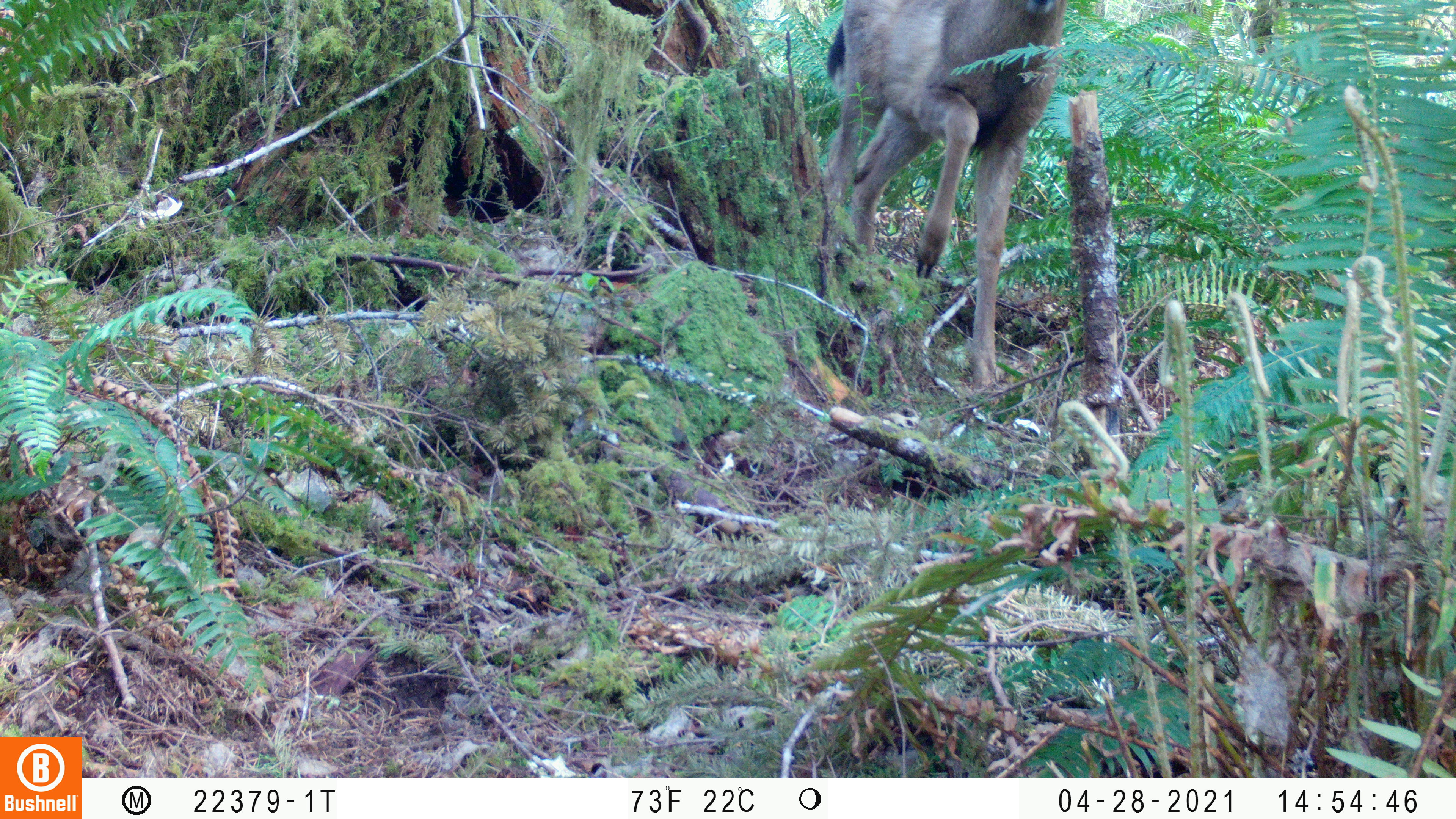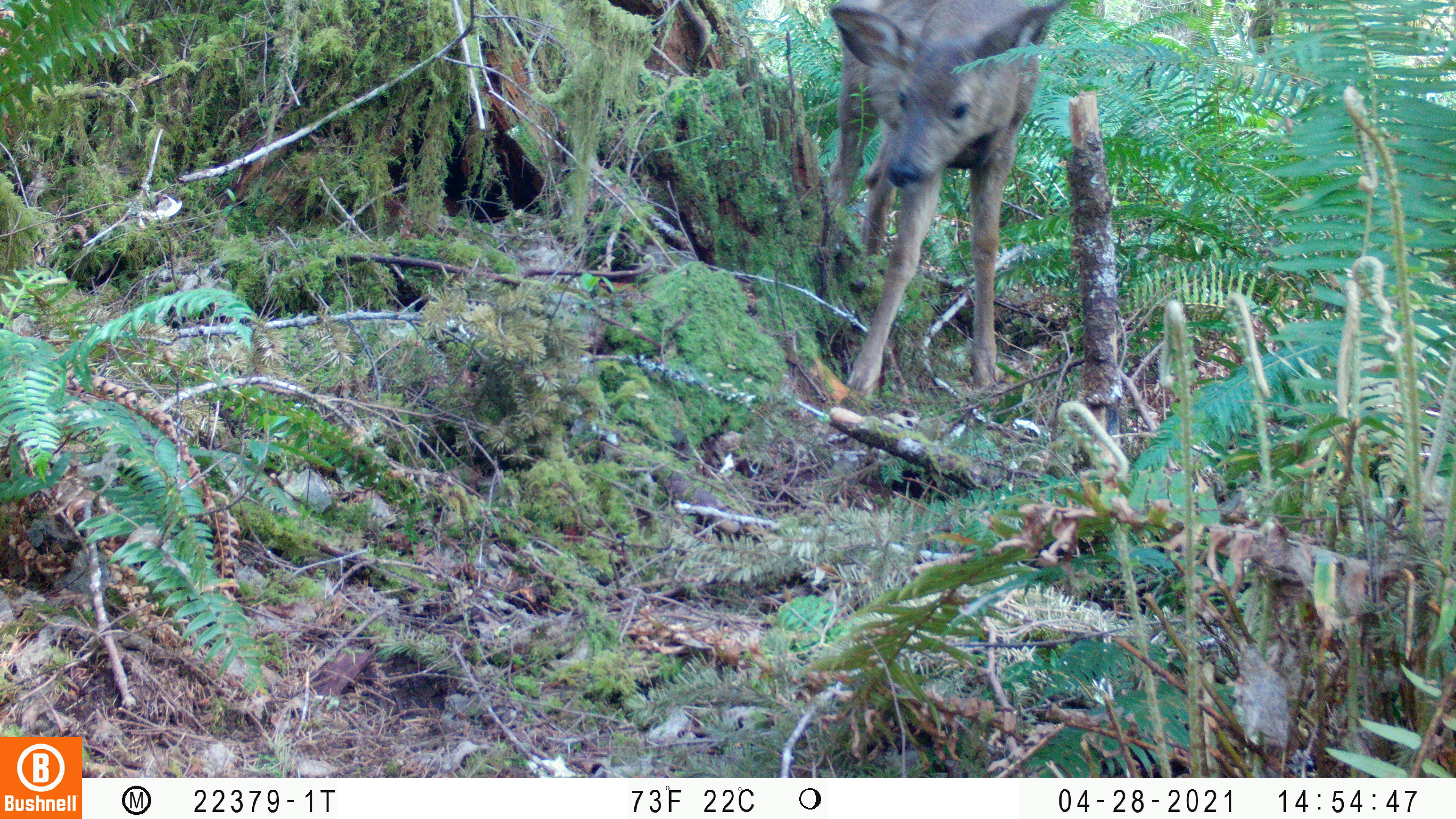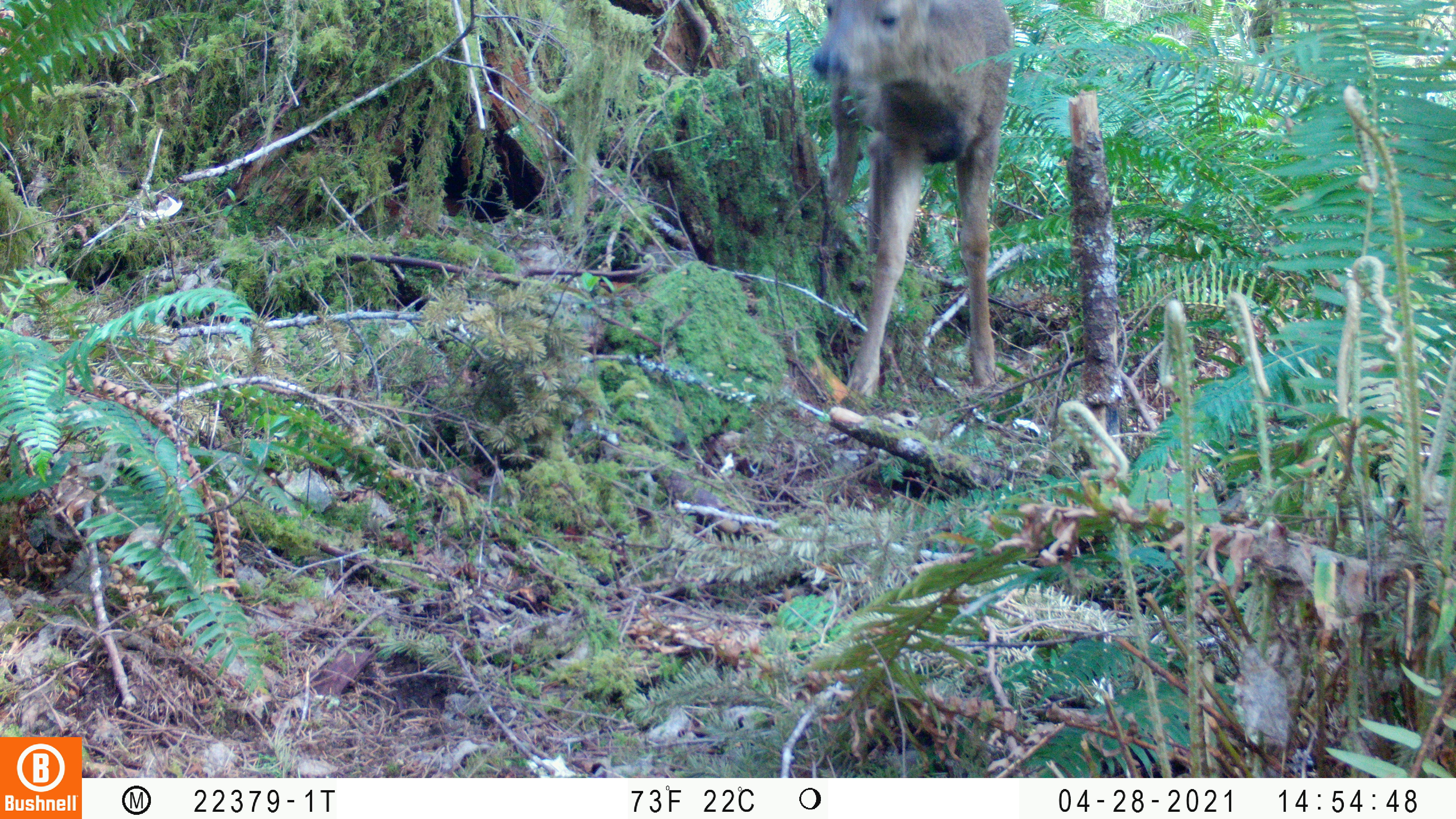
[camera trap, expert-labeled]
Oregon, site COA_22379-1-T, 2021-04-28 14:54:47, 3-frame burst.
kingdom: Animalia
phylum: Chordata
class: Mammalia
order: Artiodactyla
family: Cervidae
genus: Odocoileus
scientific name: Odocoileus hemionus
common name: black-tailed deer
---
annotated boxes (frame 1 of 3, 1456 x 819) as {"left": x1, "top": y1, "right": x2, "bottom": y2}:
black-tailed deer: {"left": 794, "top": 0, "right": 1094, "bottom": 403}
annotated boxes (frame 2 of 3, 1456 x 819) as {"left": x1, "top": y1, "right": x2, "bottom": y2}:
black-tailed deer: {"left": 781, "top": 0, "right": 1087, "bottom": 433}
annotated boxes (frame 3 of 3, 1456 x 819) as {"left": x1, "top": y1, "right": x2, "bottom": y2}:
black-tailed deer: {"left": 793, "top": 0, "right": 1047, "bottom": 441}